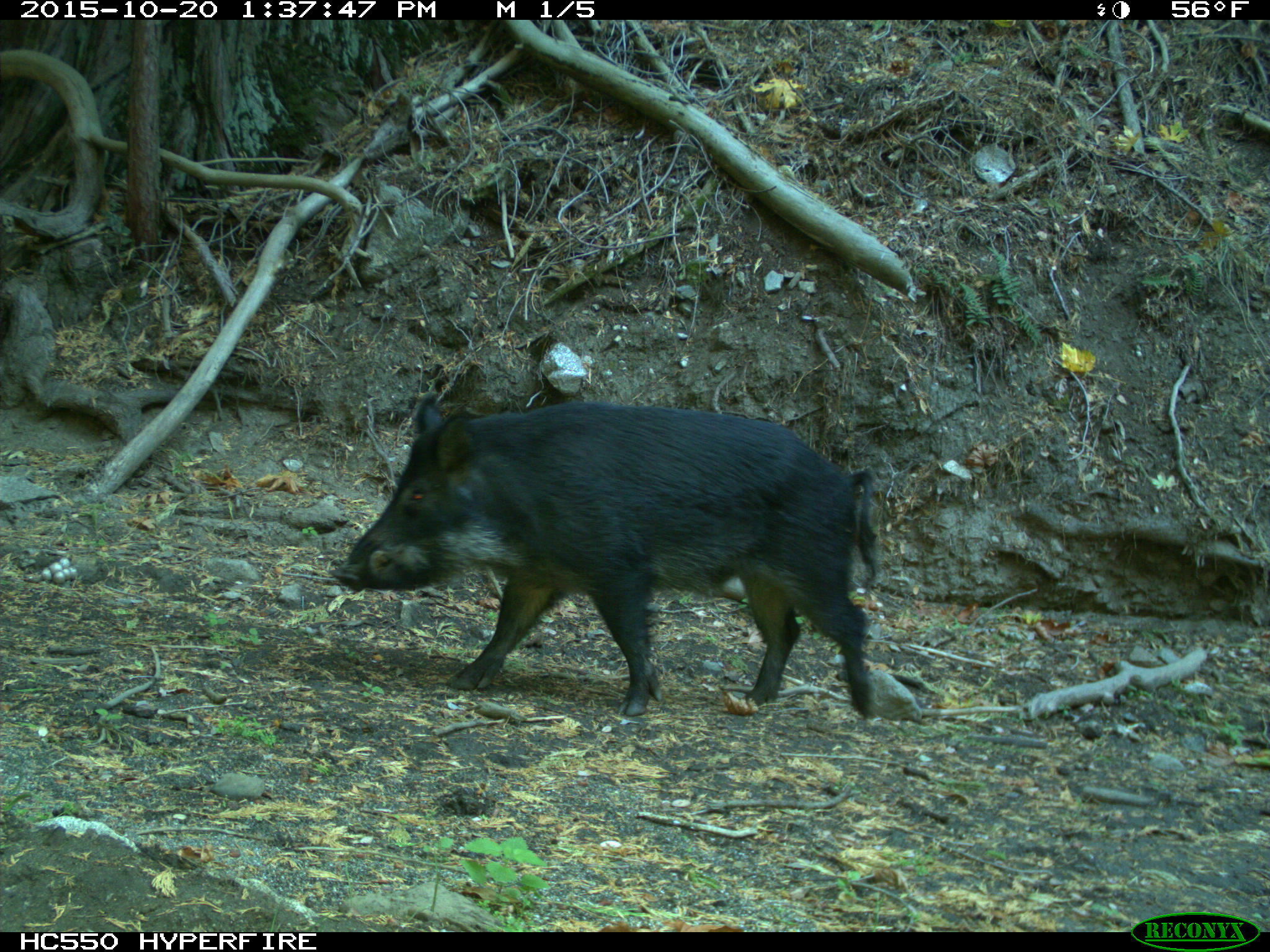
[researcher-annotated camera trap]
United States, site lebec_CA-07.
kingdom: Animalia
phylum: Chordata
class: Mammalia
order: Artiodactyla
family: Suidae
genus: Sus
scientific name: Sus scrofa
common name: wild boar